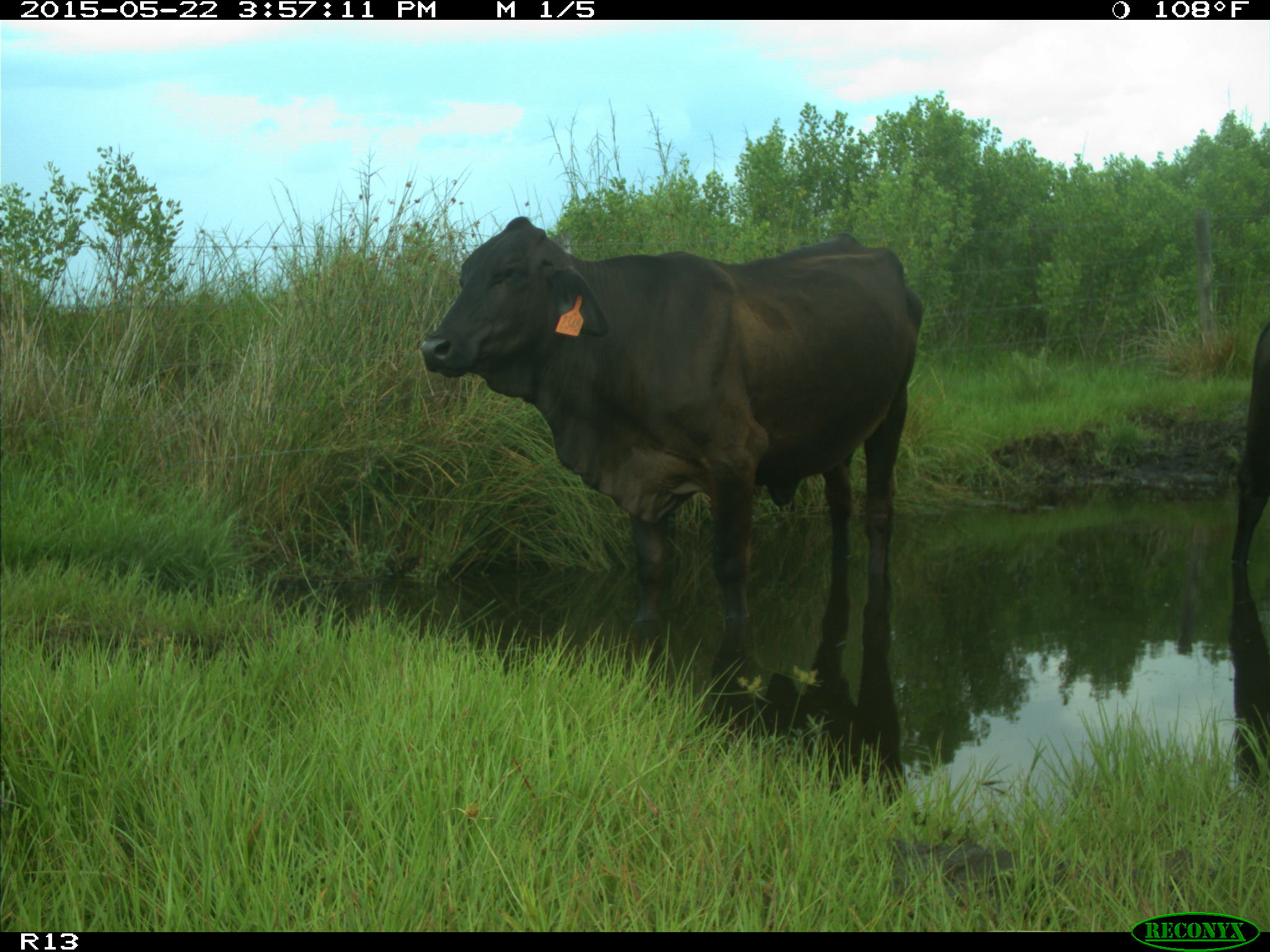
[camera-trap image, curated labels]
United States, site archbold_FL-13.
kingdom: Animalia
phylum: Chordata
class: Mammalia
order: Artiodactyla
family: Bovidae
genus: Bos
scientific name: Bos taurus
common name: domestic cow